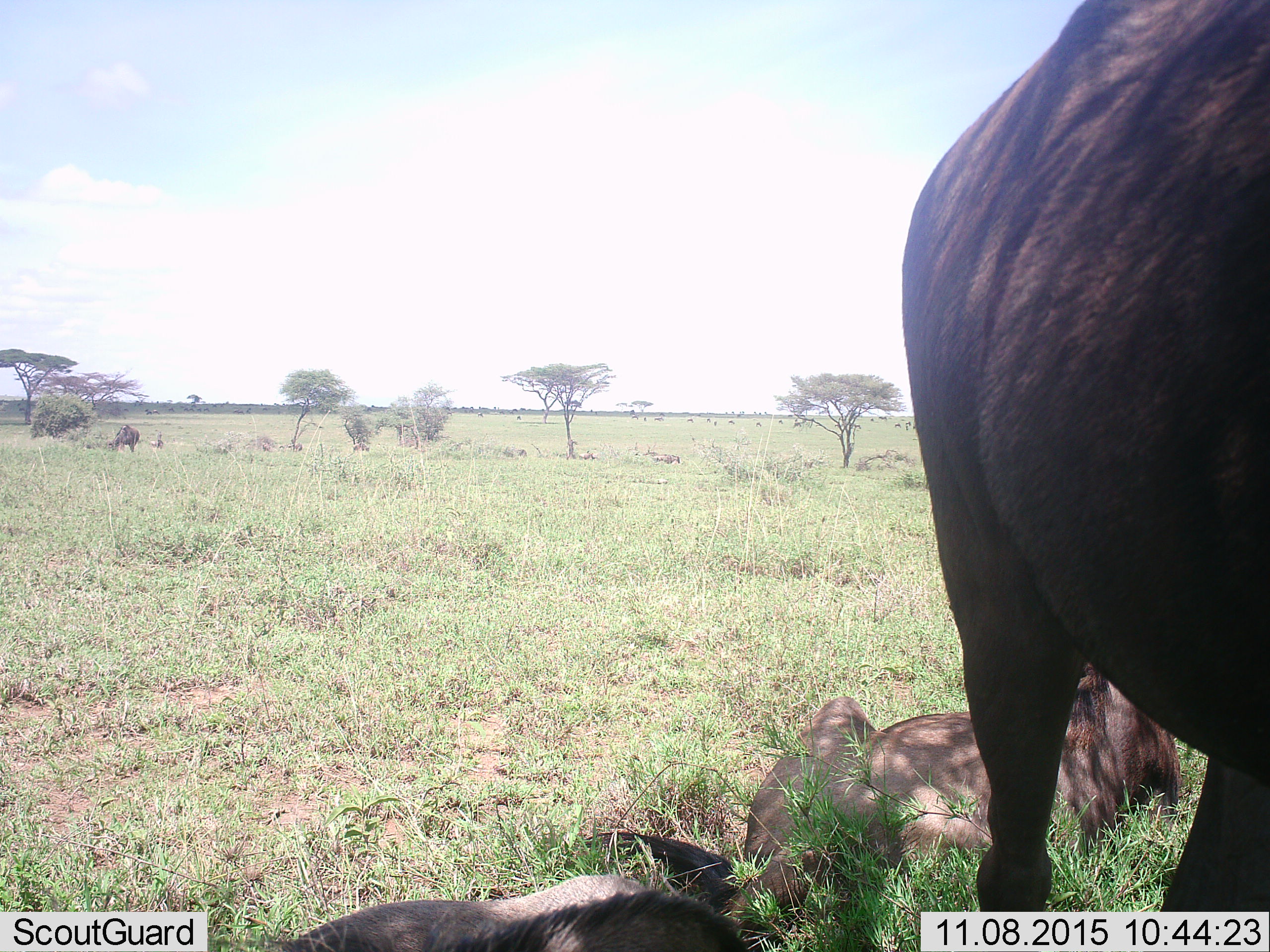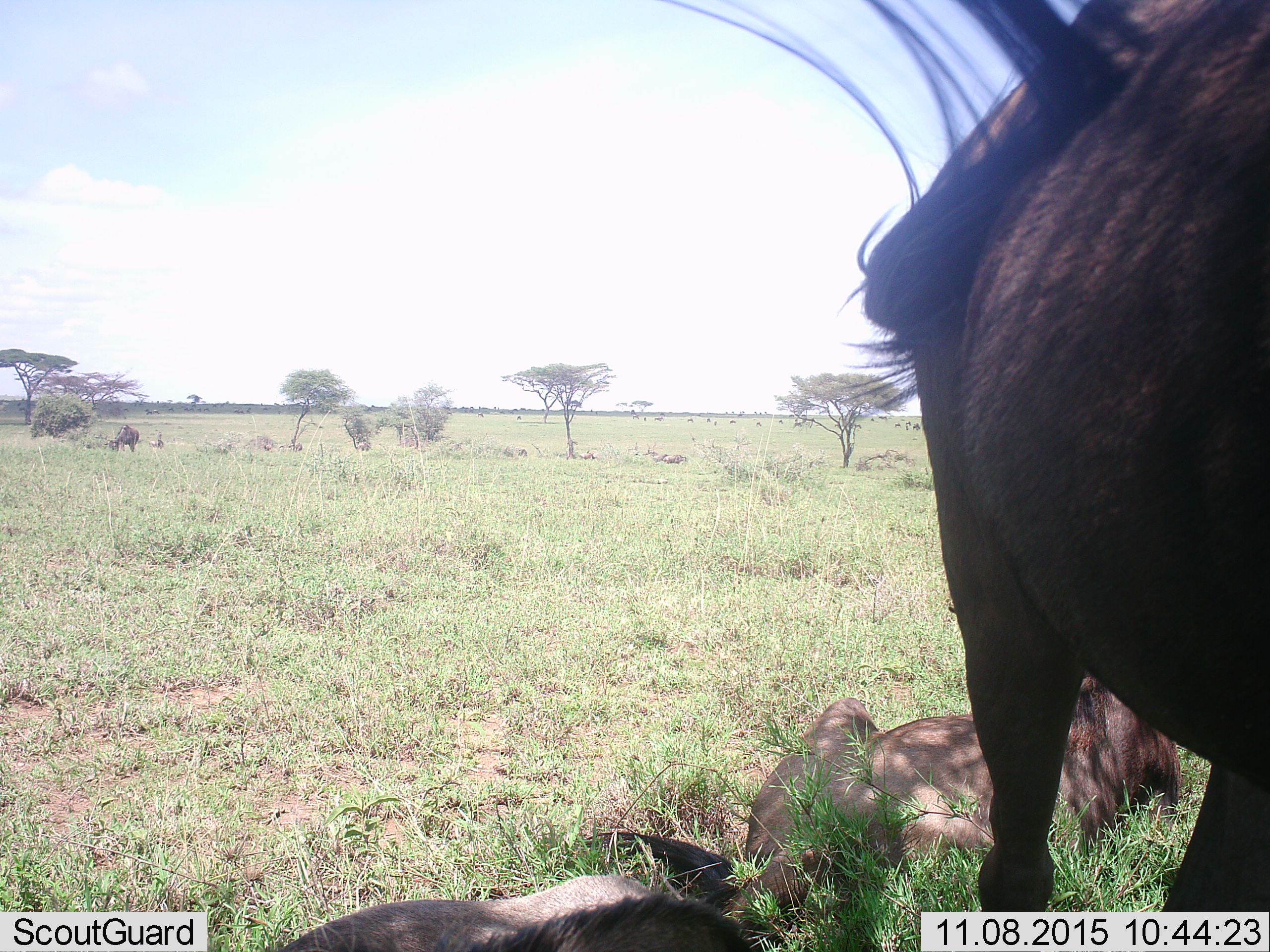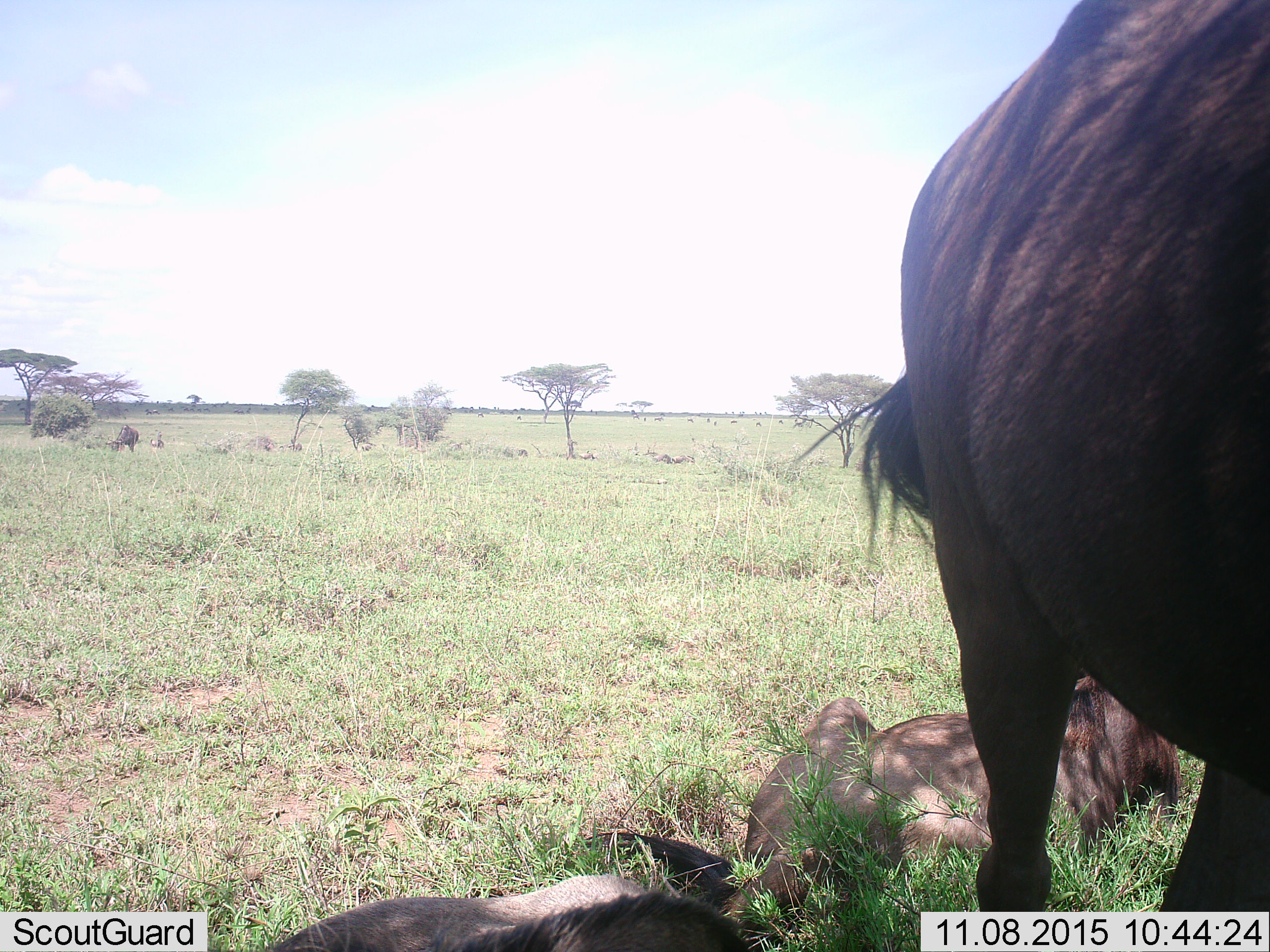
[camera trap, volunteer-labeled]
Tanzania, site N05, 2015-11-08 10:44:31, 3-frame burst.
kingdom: Animalia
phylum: Chordata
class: Mammalia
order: Artiodactyla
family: Bovidae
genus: Connochaetes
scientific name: Connochaetes taurinus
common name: blue wildebeest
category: wildebeest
Wildebeest (blue wildebeest) (Connochaetes taurinus), count 11-50. Behavior (volunteer vote fractions): standing 86%, resting 100%, moving 29%, interacting 0%. Young present (vote fraction): 29%. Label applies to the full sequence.